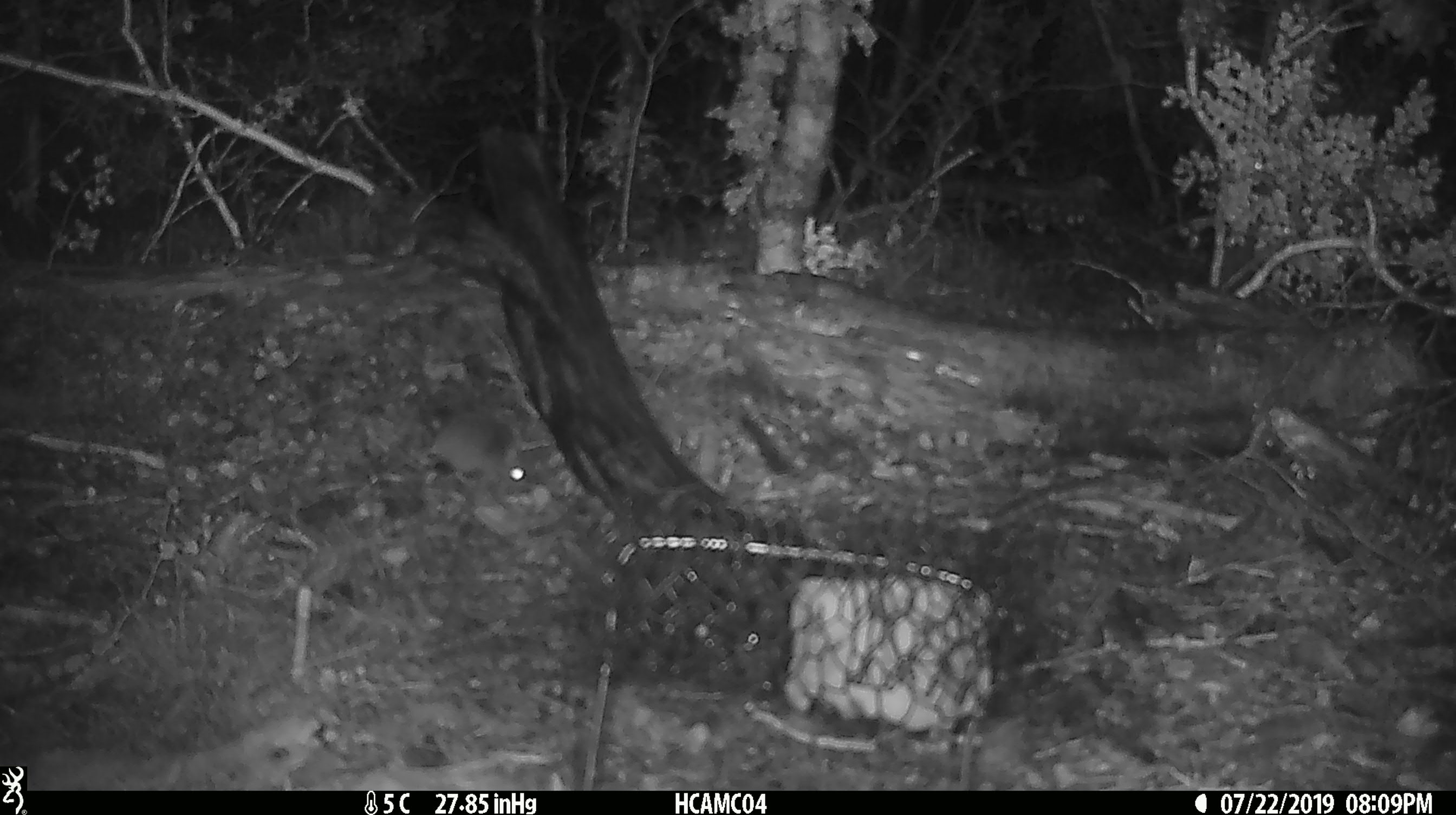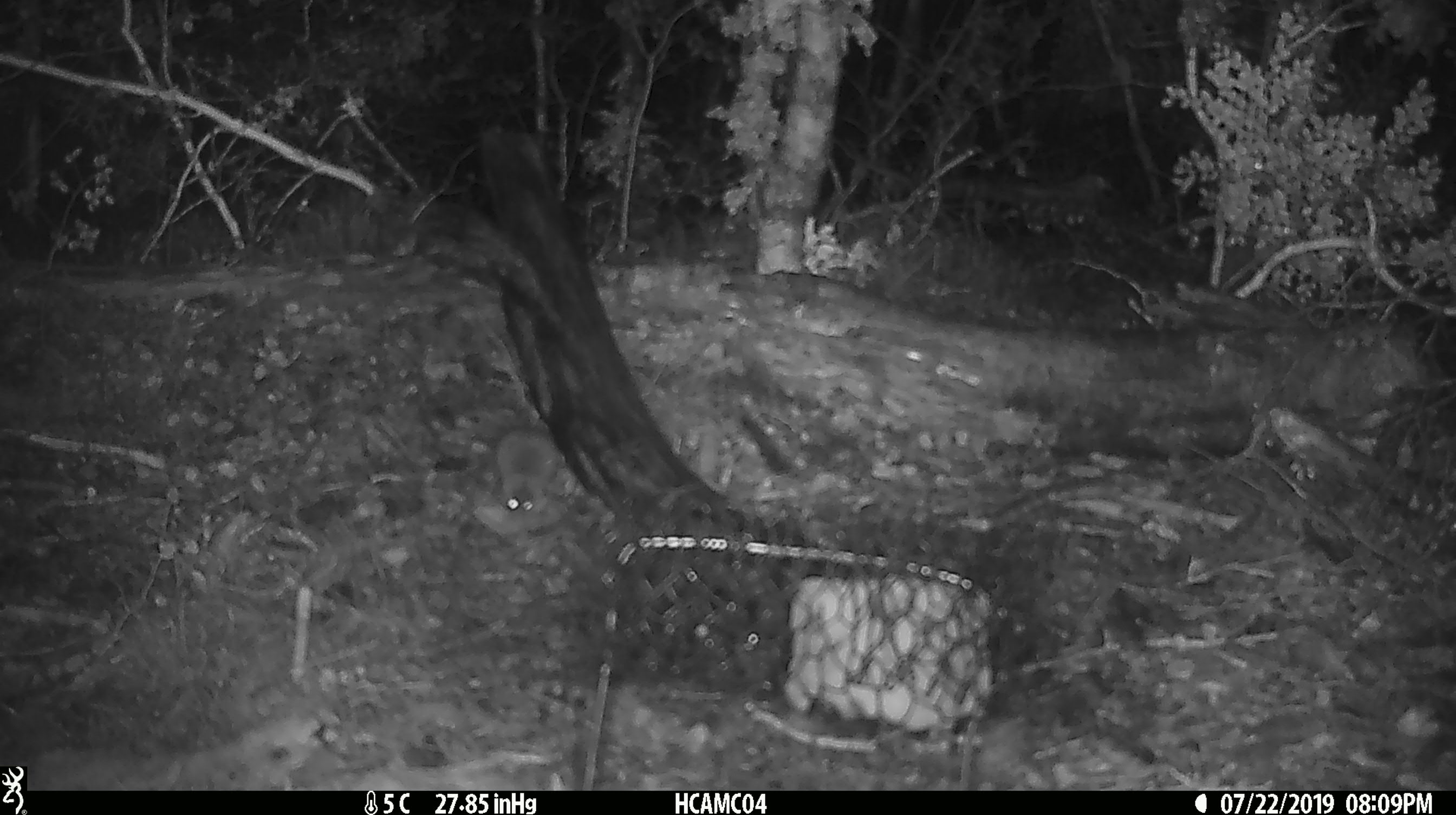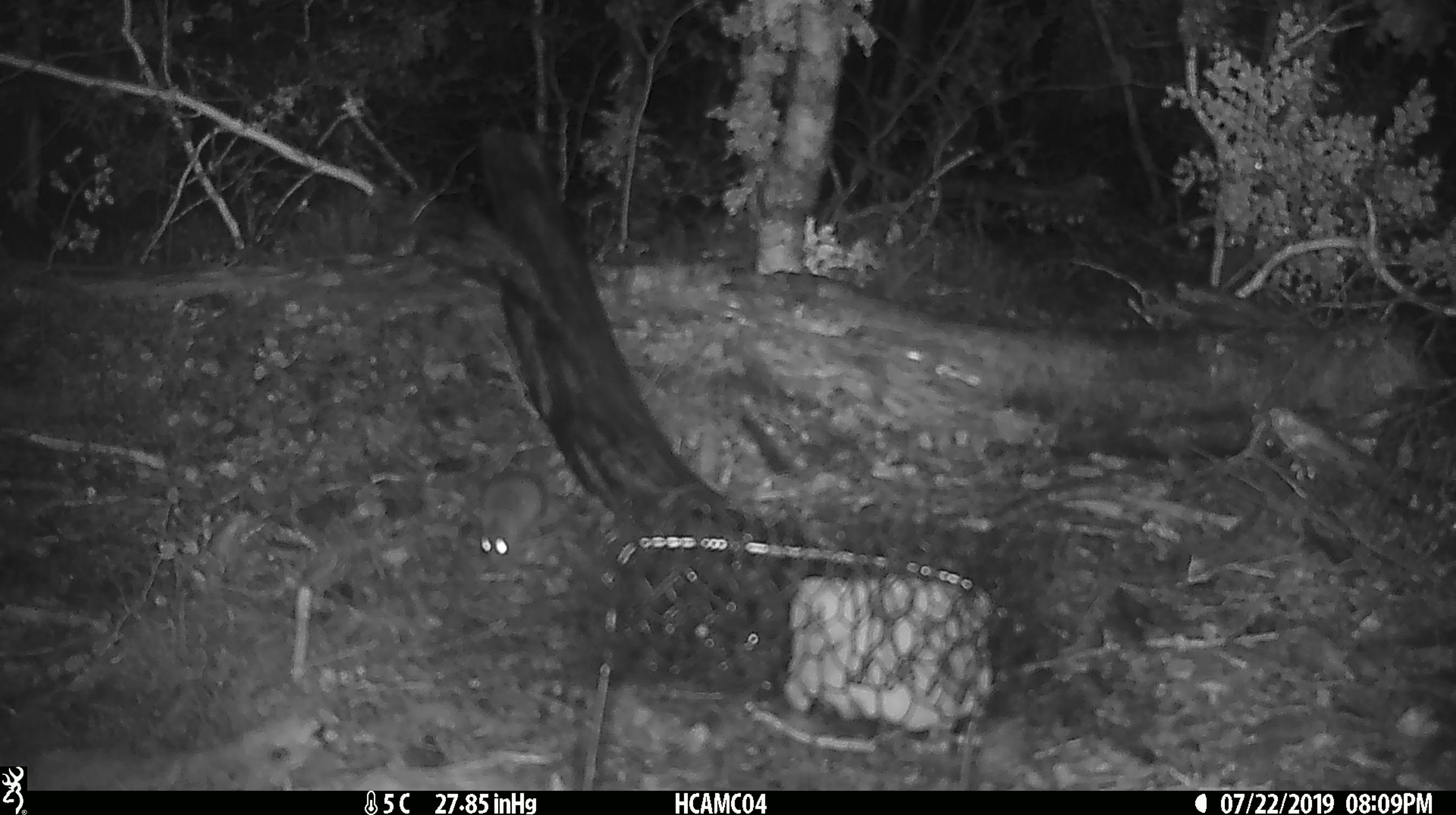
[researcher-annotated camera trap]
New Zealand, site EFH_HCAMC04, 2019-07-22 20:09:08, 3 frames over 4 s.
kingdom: Animalia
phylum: Chordata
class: Mammalia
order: Rodentia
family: Muridae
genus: Mus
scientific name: Mus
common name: mouse